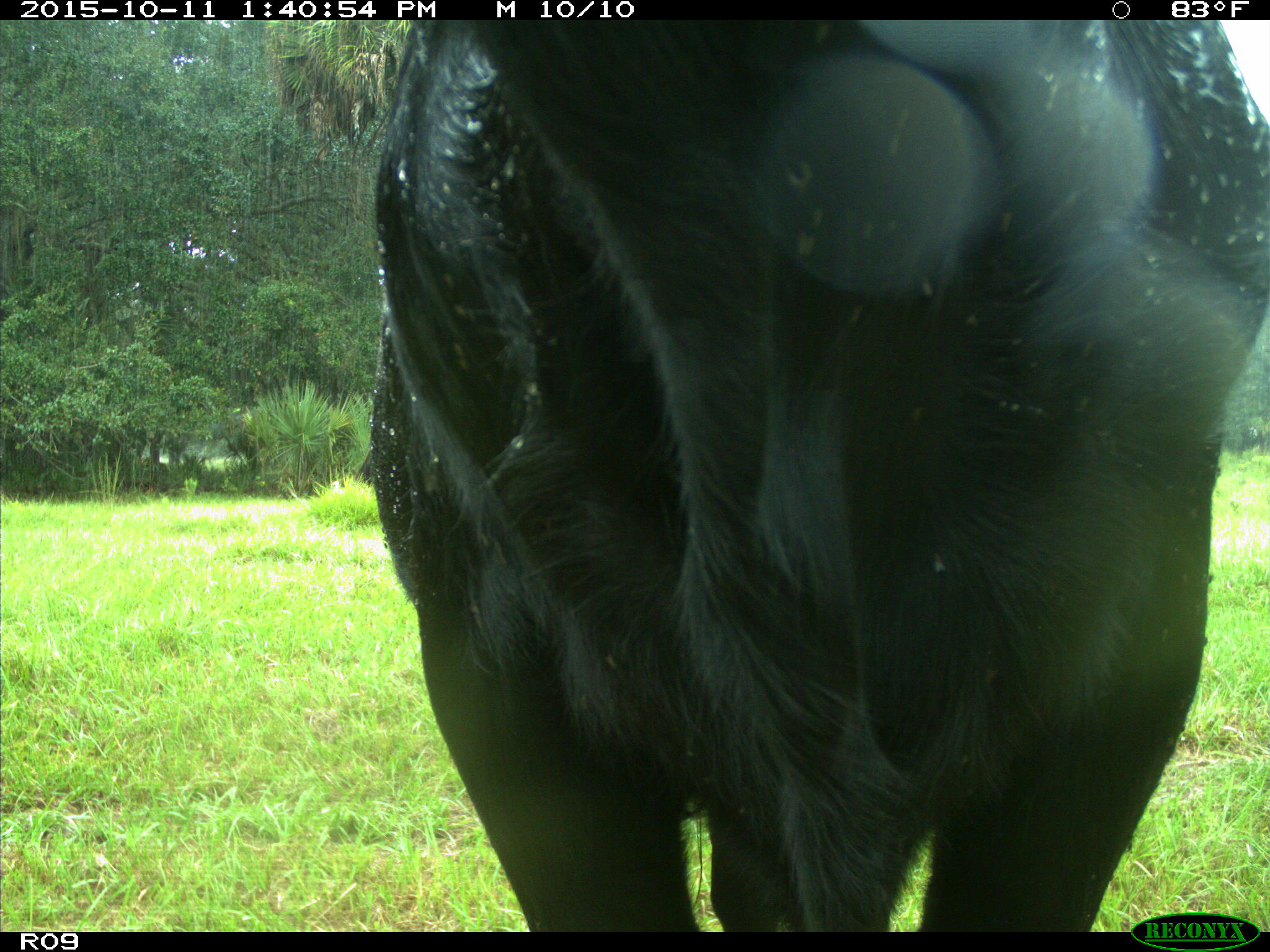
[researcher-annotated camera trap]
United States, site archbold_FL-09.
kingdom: Animalia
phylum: Chordata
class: Mammalia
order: Artiodactyla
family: Bovidae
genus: Bos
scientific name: Bos taurus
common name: domestic cow